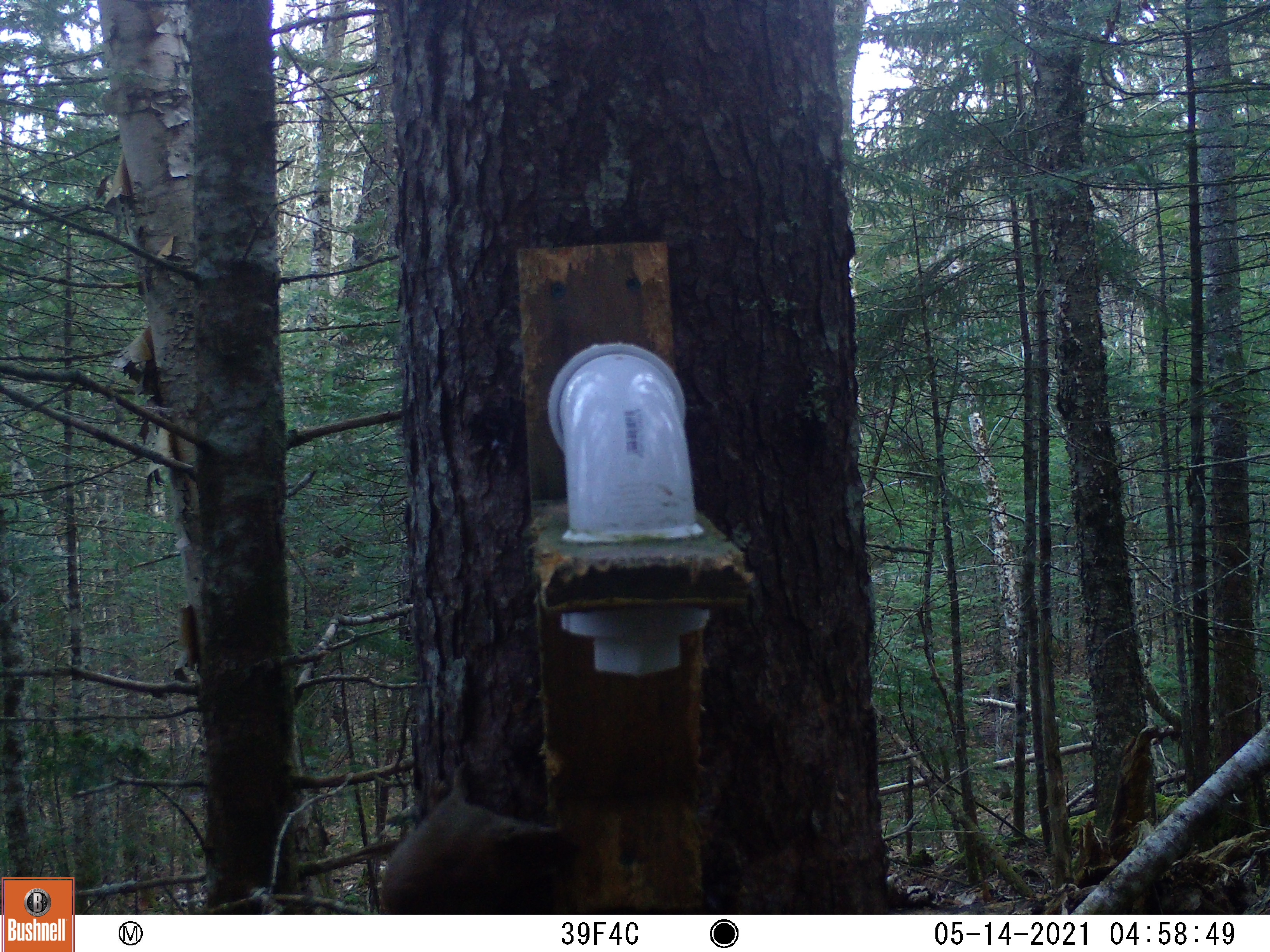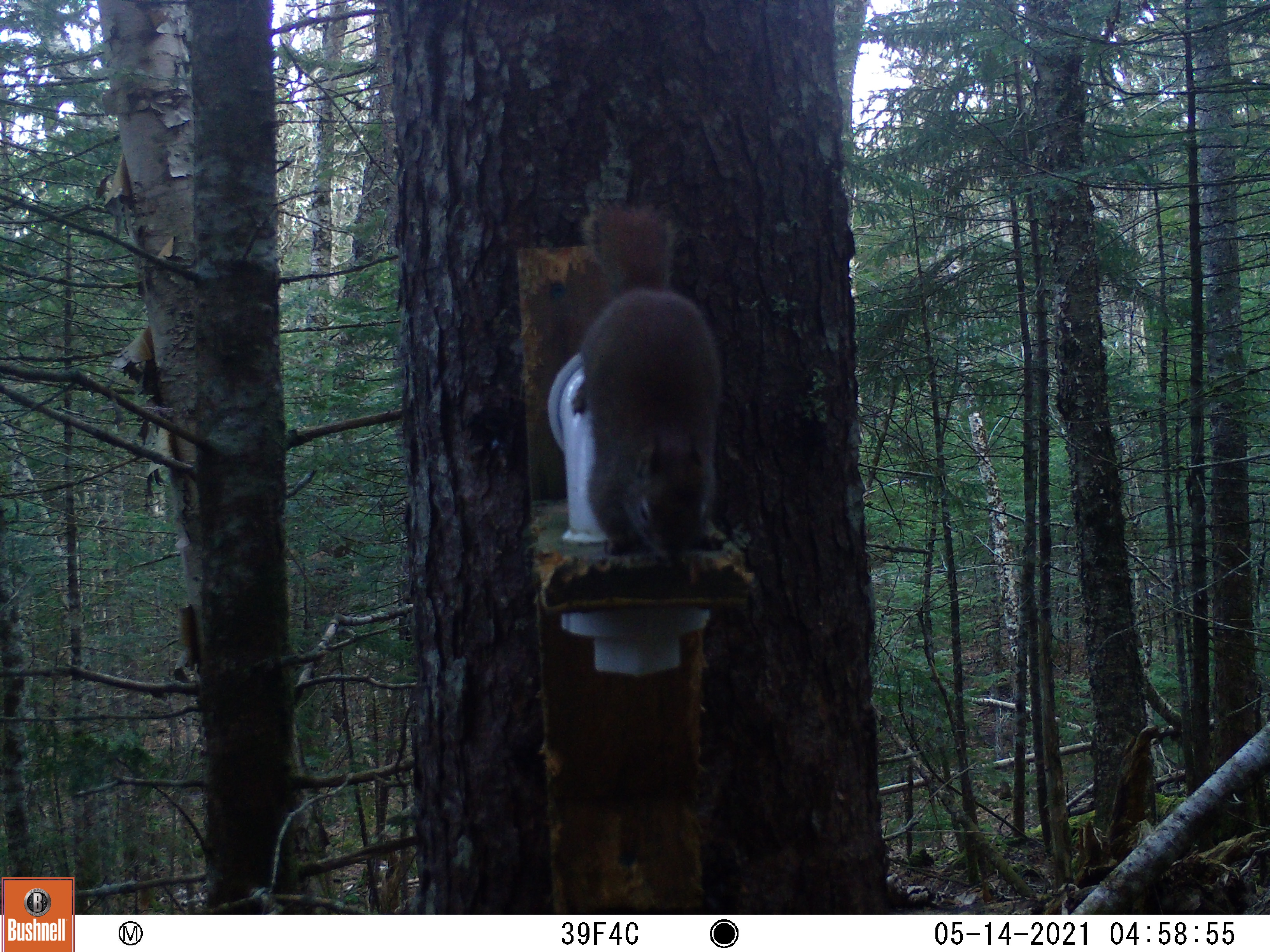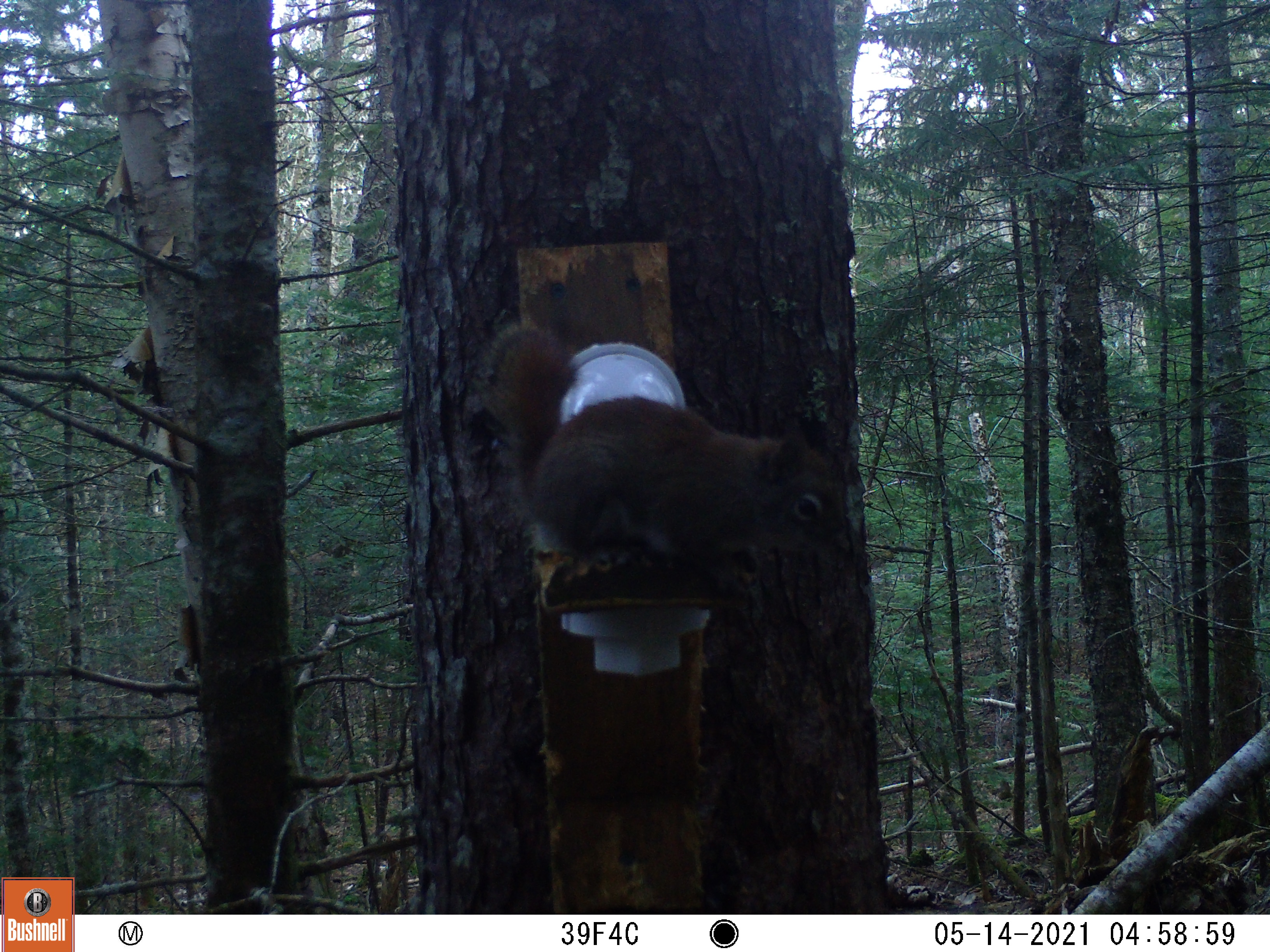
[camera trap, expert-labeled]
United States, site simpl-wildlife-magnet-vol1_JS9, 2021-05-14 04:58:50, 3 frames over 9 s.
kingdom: Animalia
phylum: Chordata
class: Mammalia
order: Rodentia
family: Sciuridae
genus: Tamiasciurus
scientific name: Tamiasciurus hudsonicus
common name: red squirrel